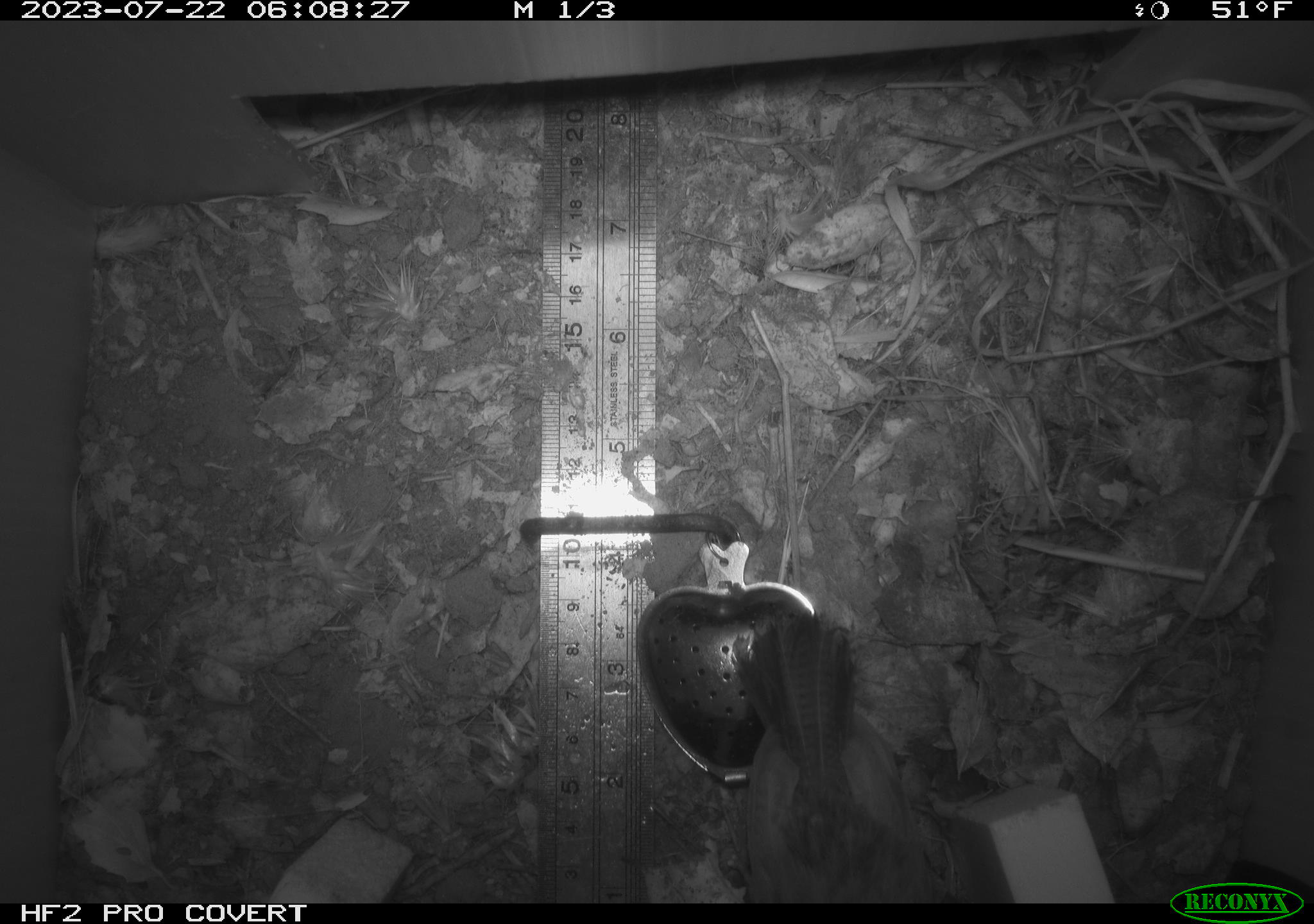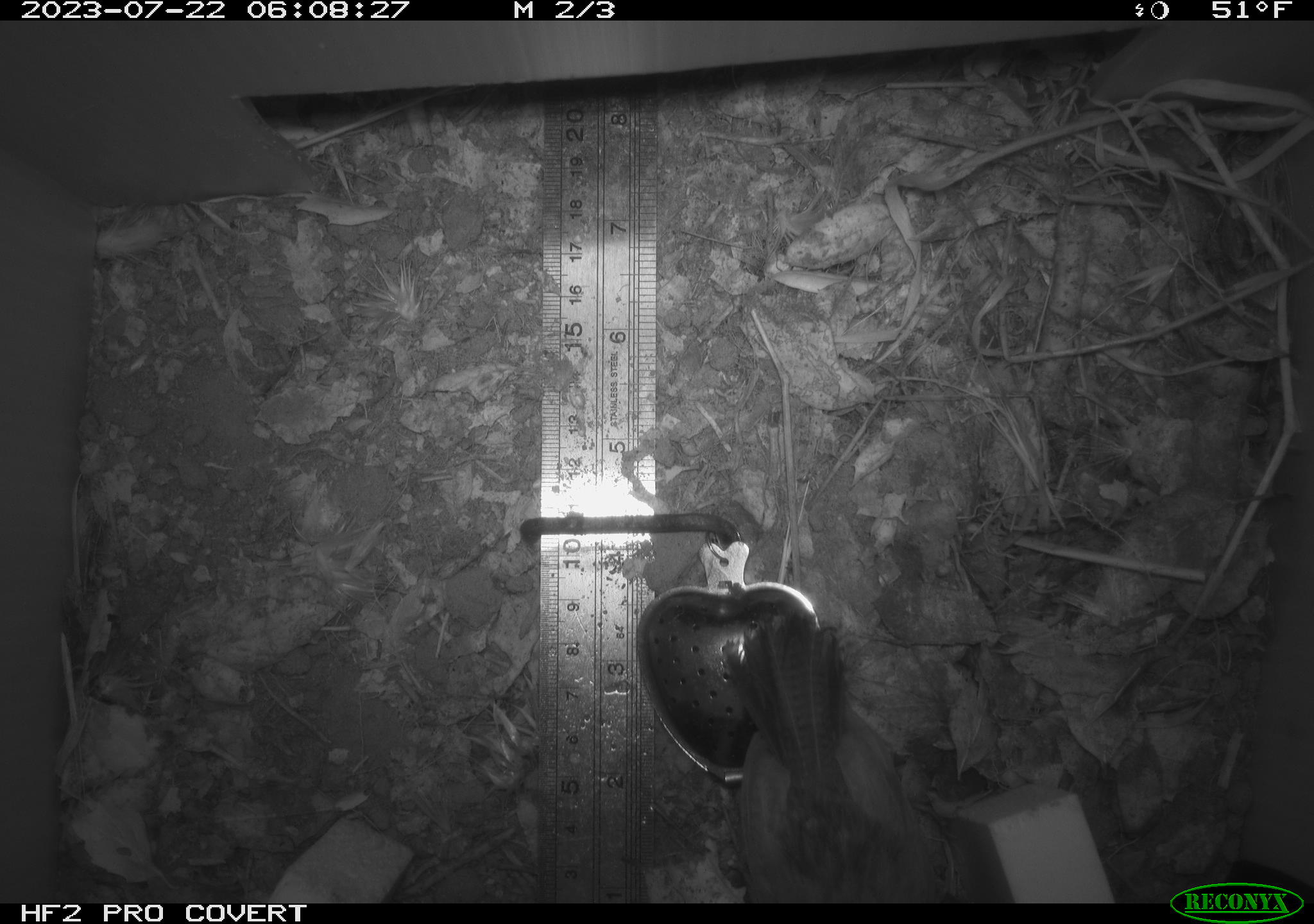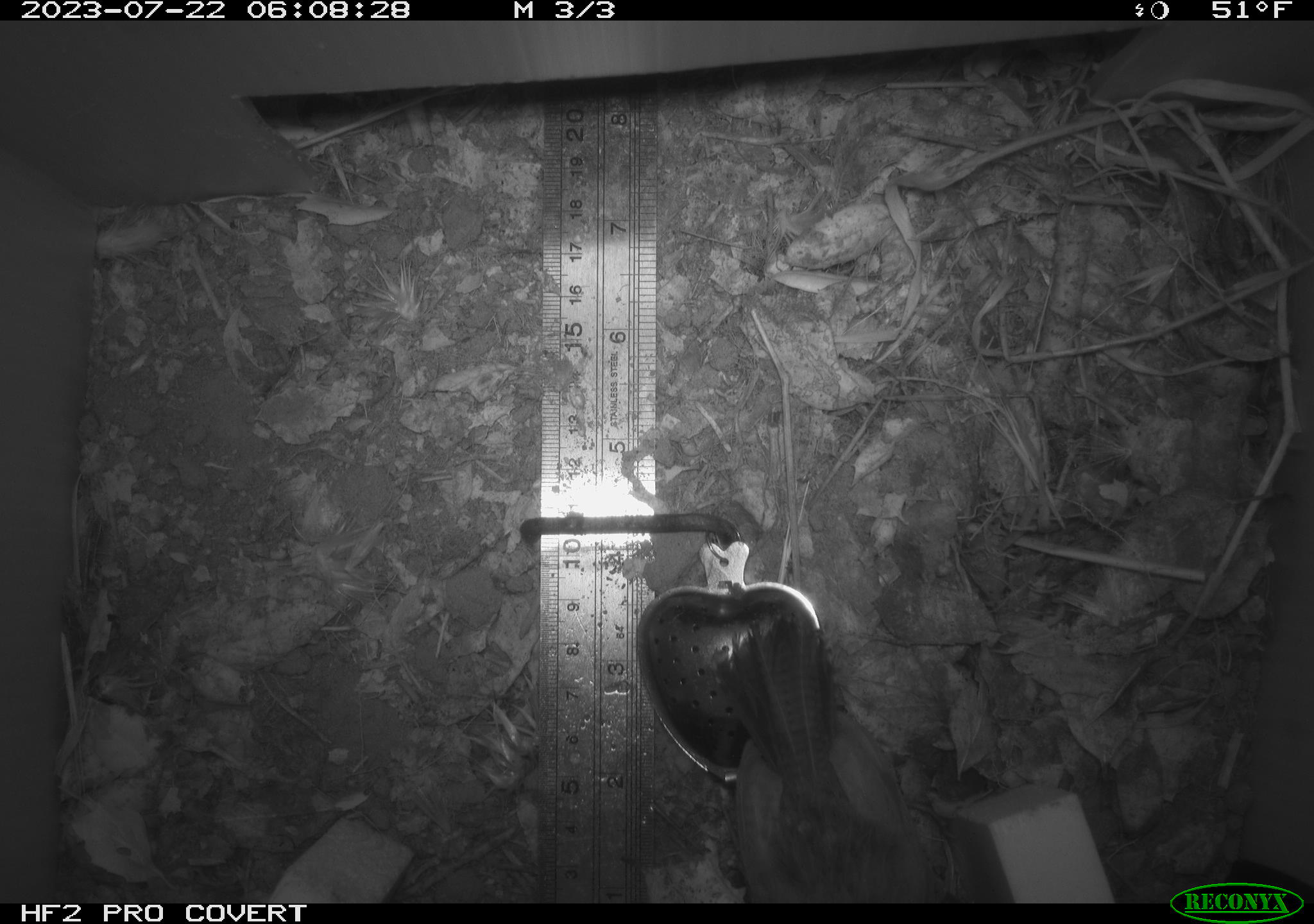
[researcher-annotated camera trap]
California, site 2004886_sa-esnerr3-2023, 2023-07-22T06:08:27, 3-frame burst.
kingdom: Animalia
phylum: Chordata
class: Aves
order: Passeriformes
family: Troglodytidae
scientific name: Troglodytidae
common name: wren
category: troglodytidae family